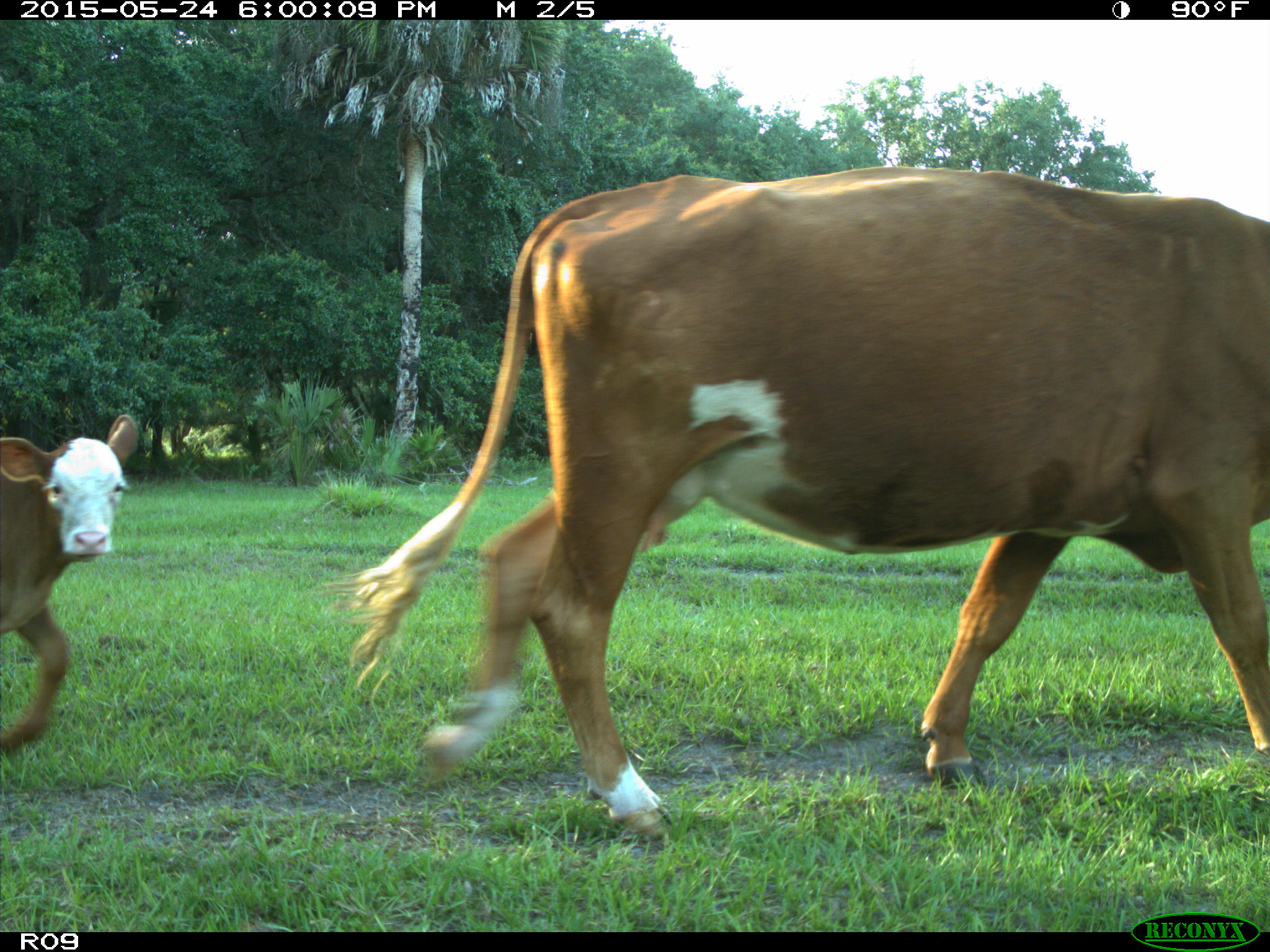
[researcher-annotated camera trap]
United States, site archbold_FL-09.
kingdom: Animalia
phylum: Chordata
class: Mammalia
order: Artiodactyla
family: Bovidae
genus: Bos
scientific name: Bos taurus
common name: domestic cow